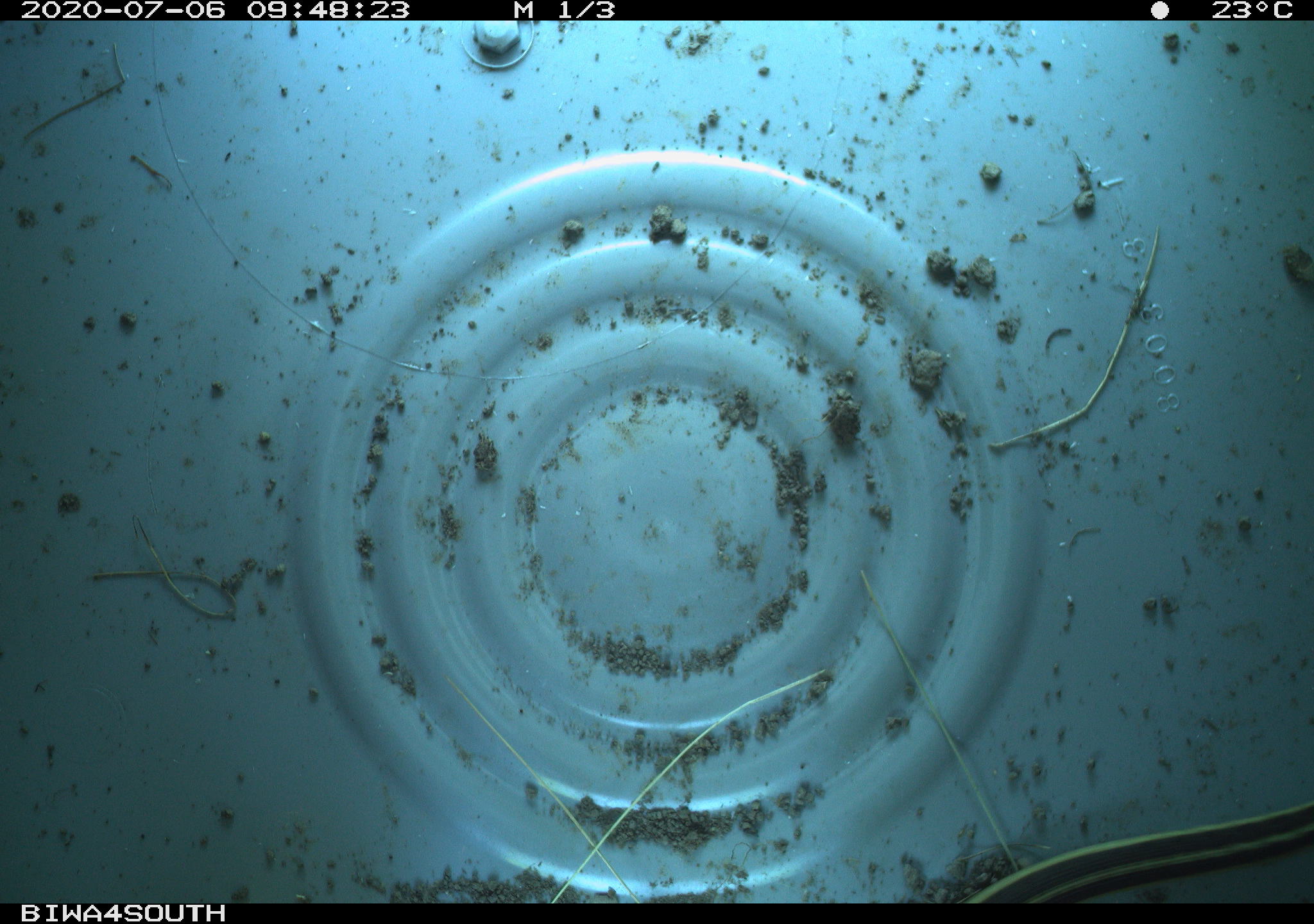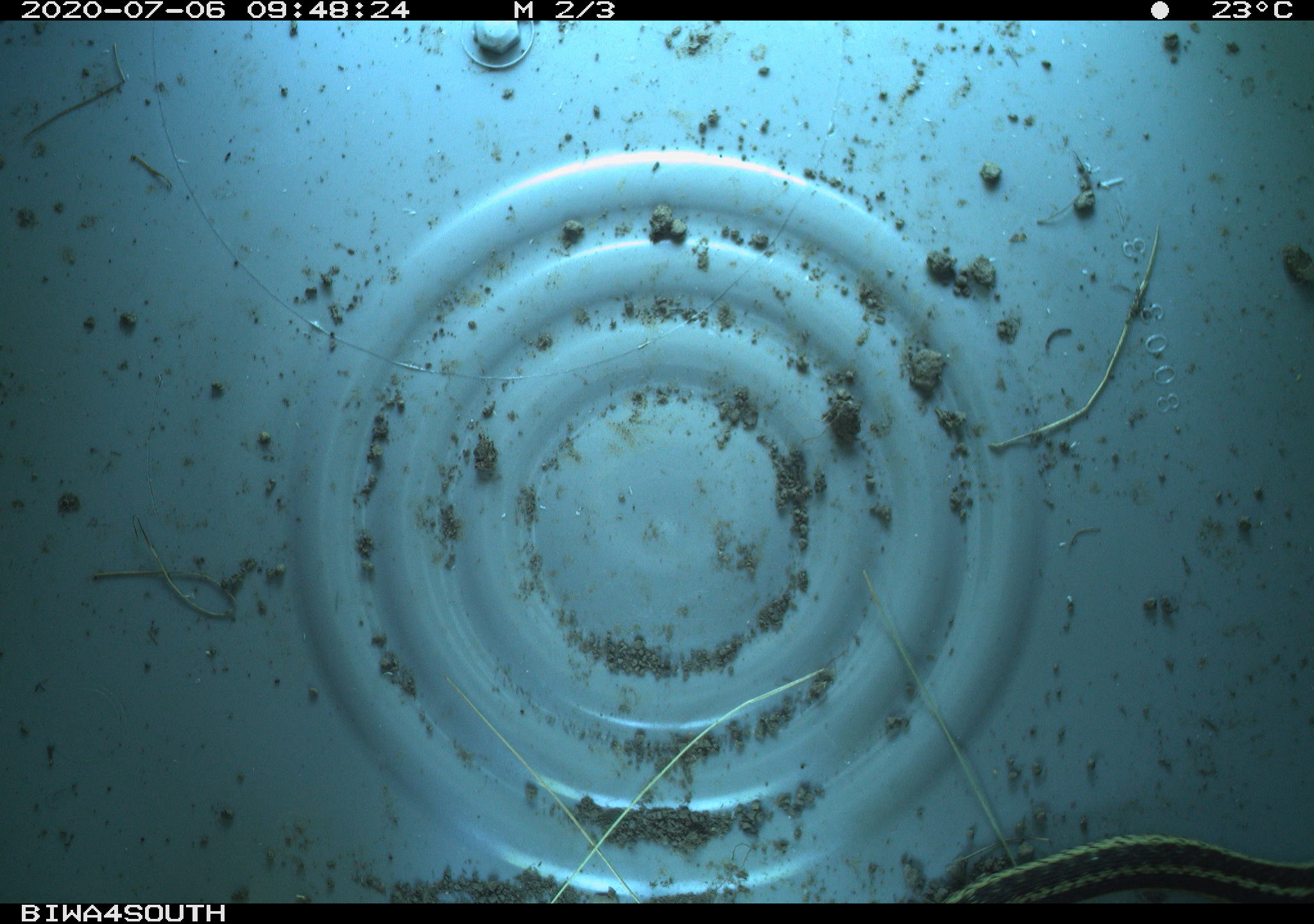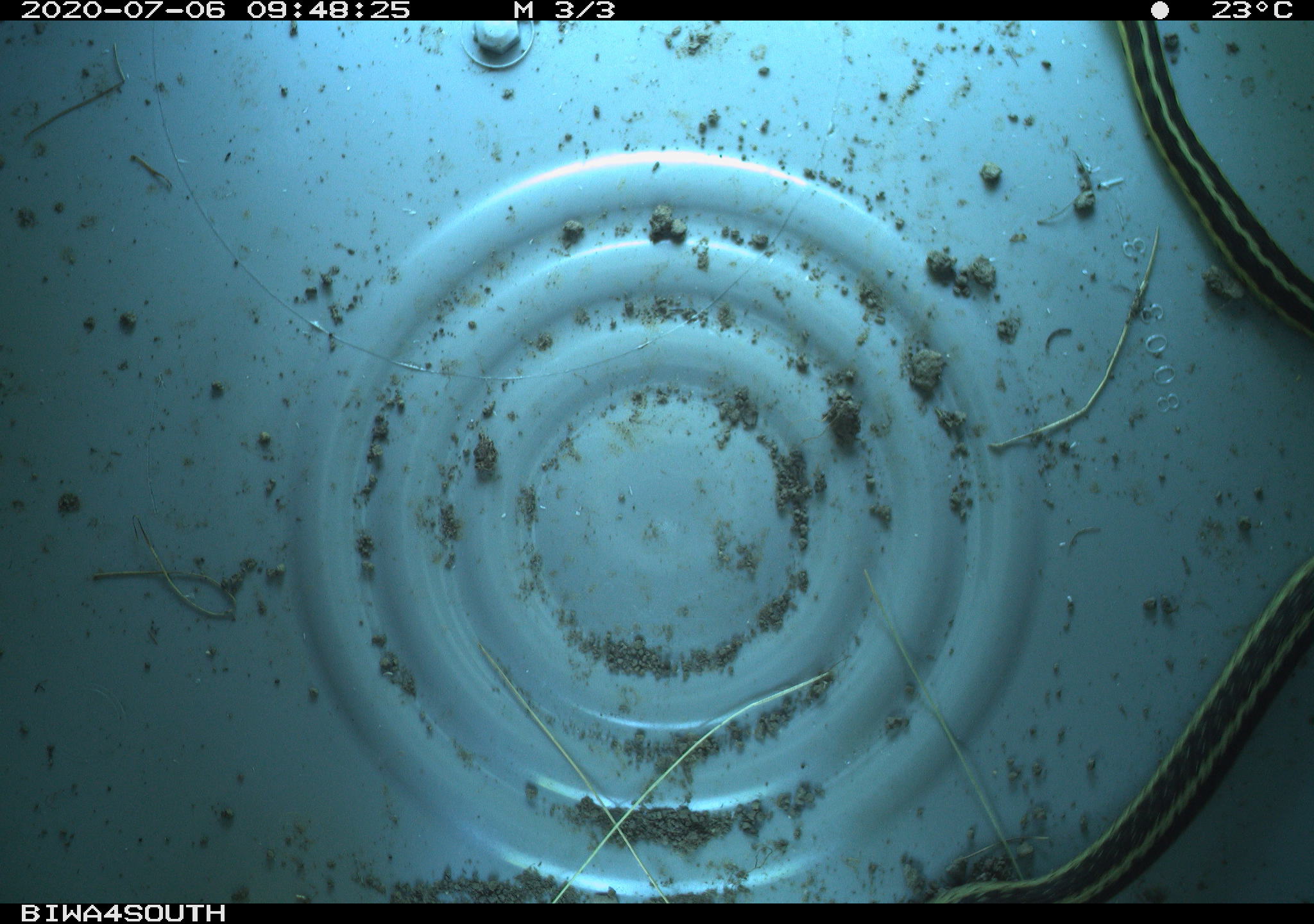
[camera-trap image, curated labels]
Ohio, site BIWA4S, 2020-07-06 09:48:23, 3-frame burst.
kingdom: Animalia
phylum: Chordata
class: Reptilia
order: Squamata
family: Colubridae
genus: Thamnophis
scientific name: Thamnophis sirtalis sirtalis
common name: eastern gartersnake